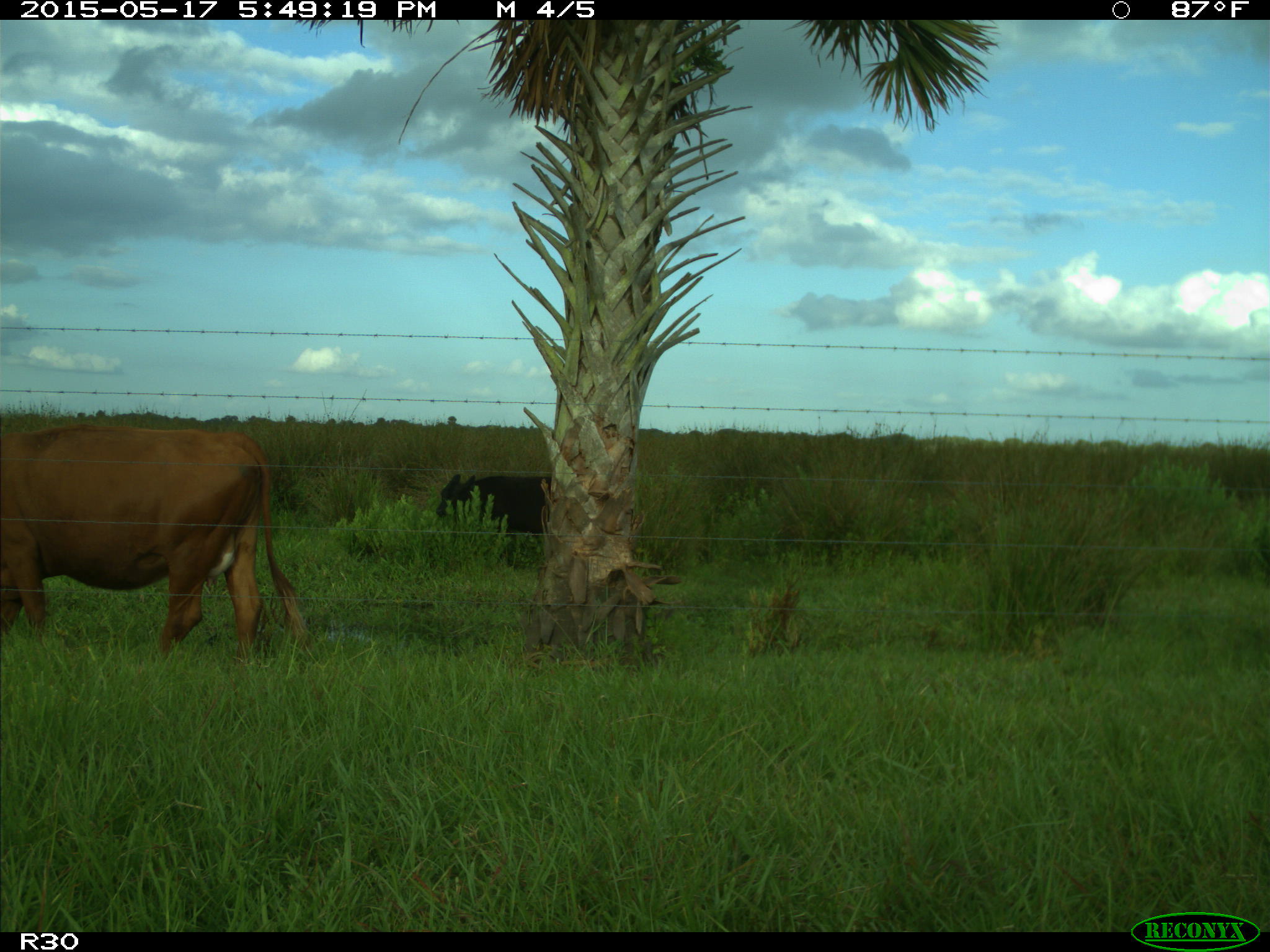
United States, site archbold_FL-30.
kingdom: Animalia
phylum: Chordata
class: Mammalia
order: Artiodactyla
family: Bovidae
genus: Bos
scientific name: Bos taurus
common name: domestic cow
Bos taurus (domestic cow).